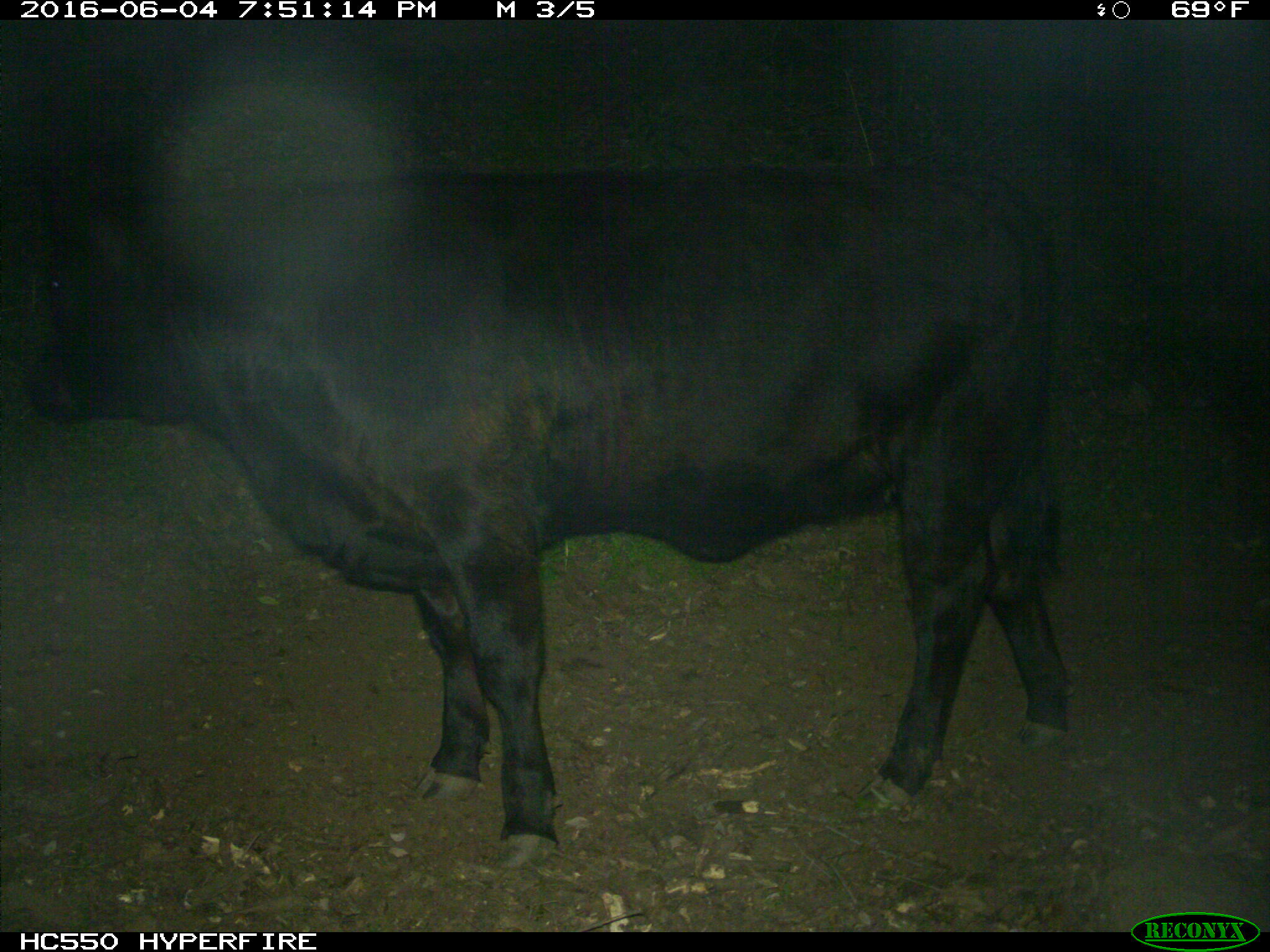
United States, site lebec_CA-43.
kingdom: Animalia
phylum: Chordata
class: Mammalia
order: Artiodactyla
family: Bovidae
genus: Bos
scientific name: Bos taurus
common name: domestic cow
Bos taurus (domestic cow).